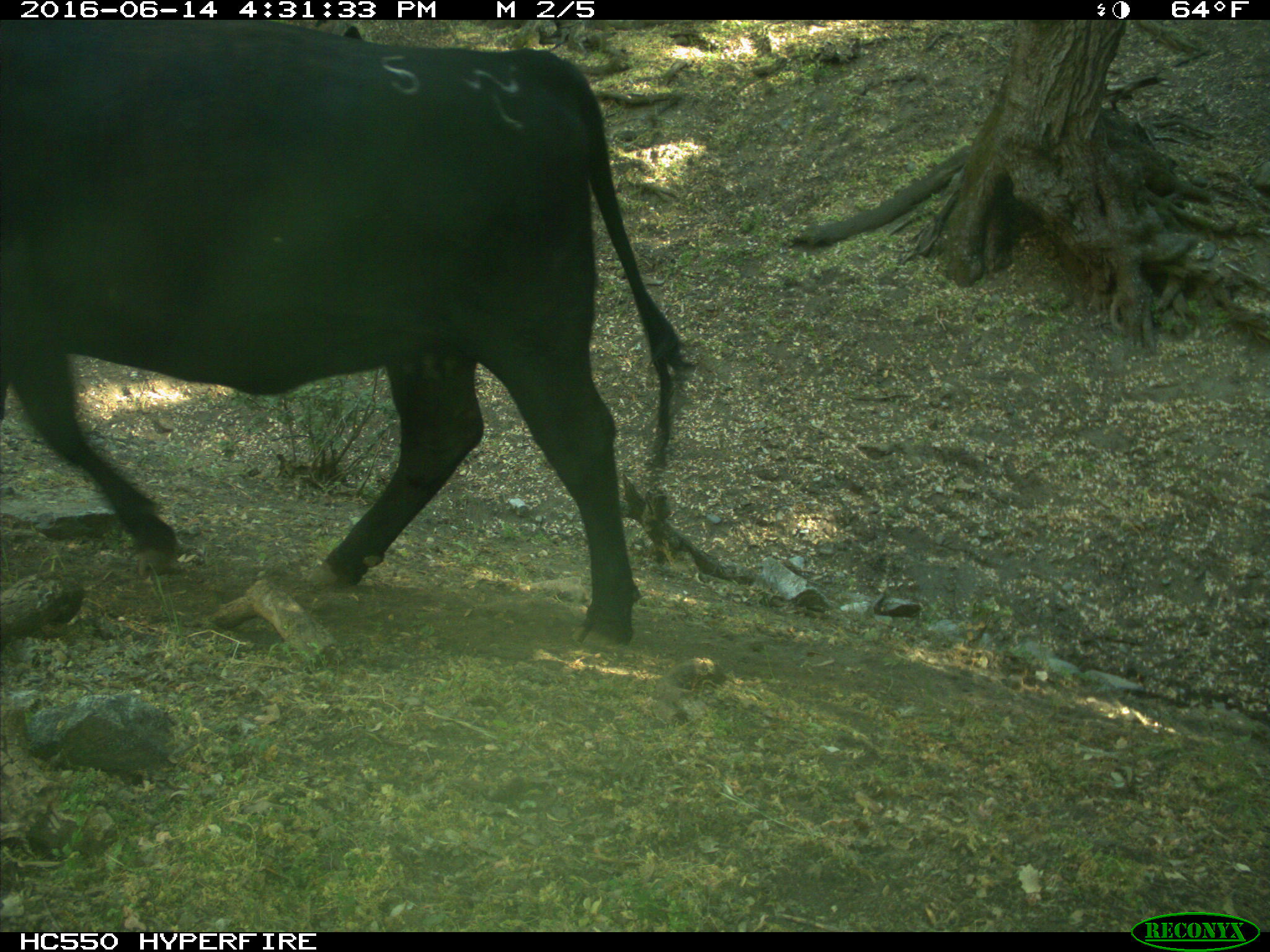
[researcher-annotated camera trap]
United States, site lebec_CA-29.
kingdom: Animalia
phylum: Chordata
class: Mammalia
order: Artiodactyla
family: Bovidae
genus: Bos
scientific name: Bos taurus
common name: domestic cow